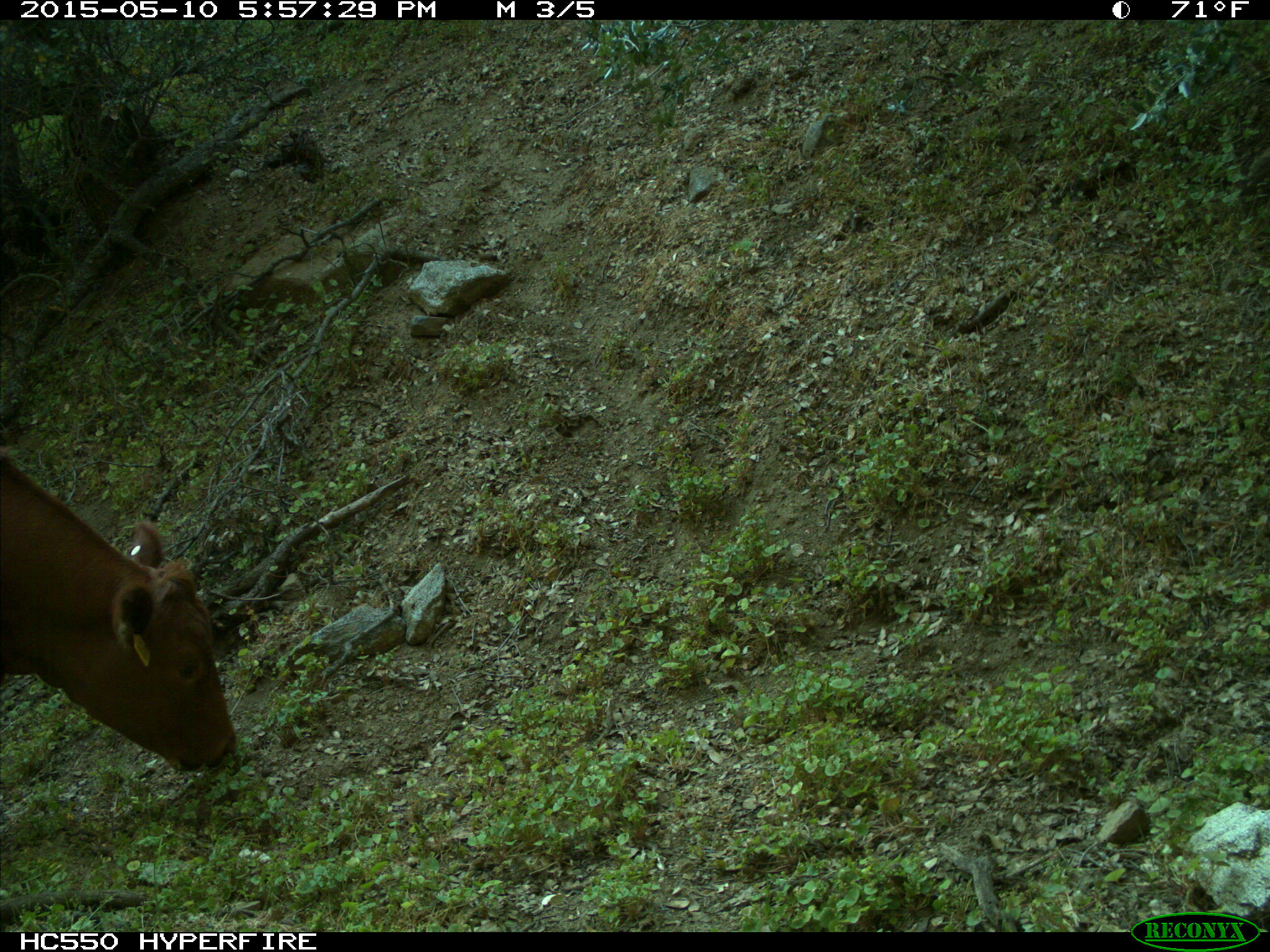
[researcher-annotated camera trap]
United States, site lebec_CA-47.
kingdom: Animalia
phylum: Chordata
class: Mammalia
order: Artiodactyla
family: Bovidae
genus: Bos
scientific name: Bos taurus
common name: domestic cow